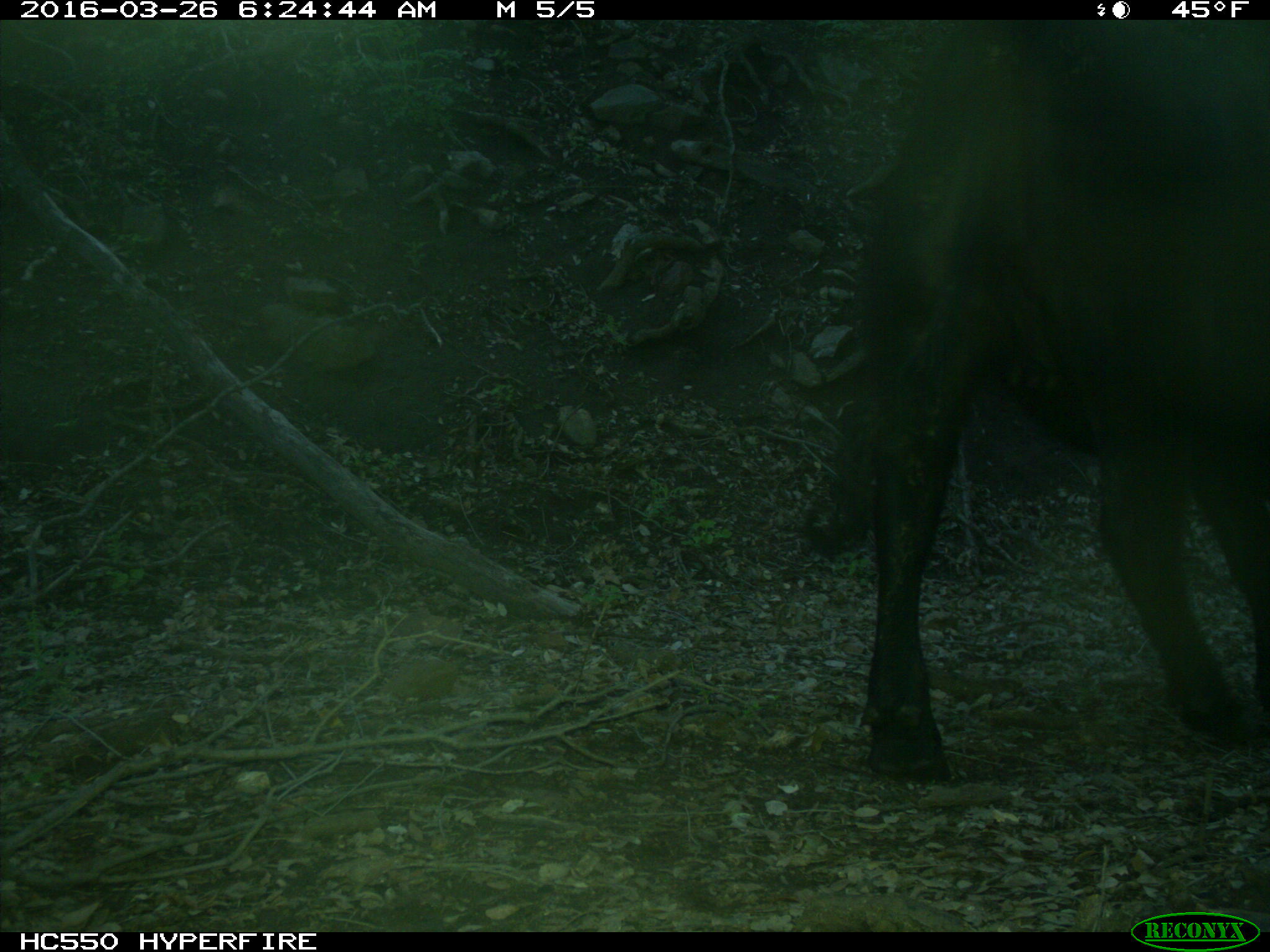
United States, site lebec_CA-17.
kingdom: Animalia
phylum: Chordata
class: Mammalia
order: Artiodactyla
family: Bovidae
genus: Bos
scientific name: Bos taurus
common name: domestic cow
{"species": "Bos taurus (domestic cow)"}